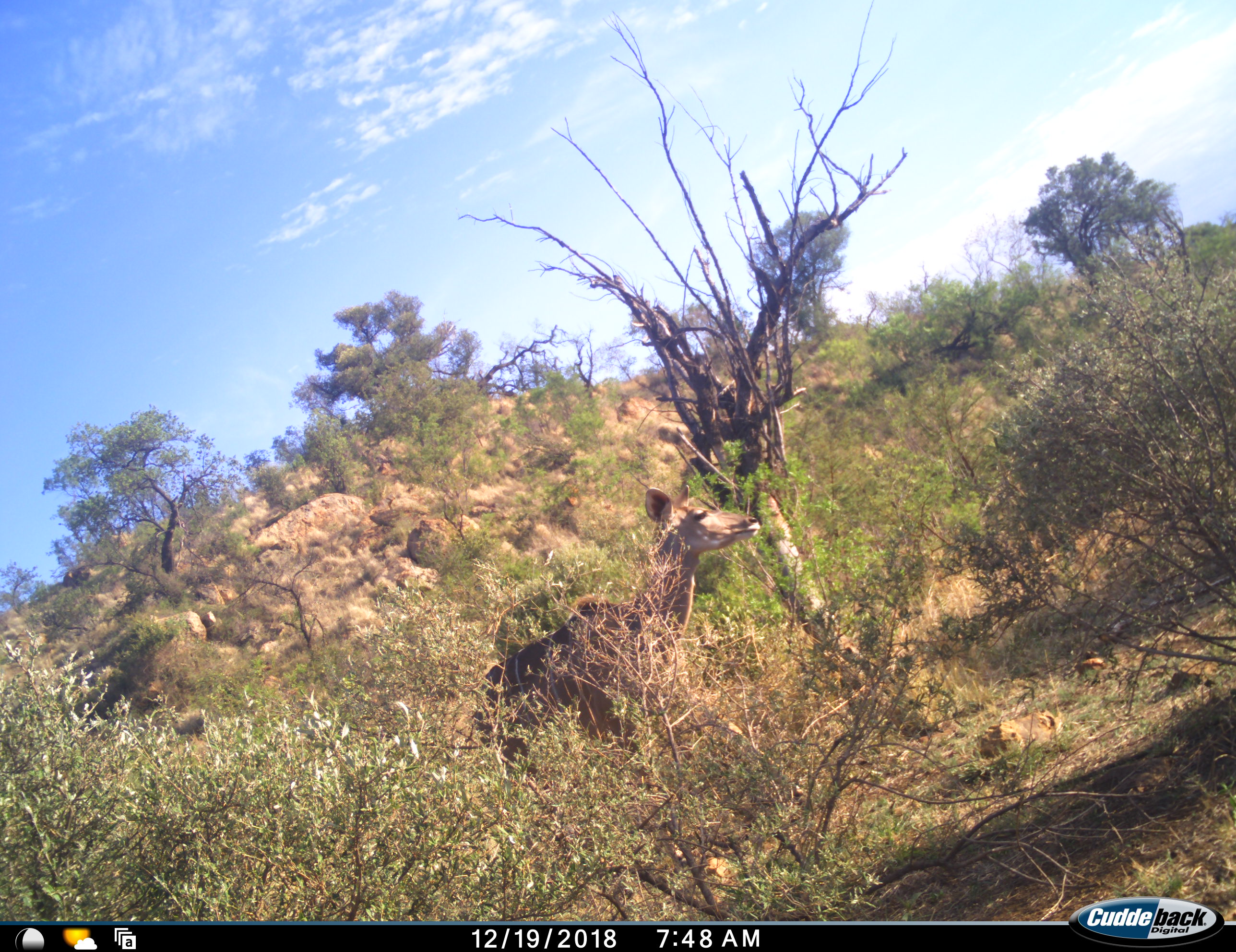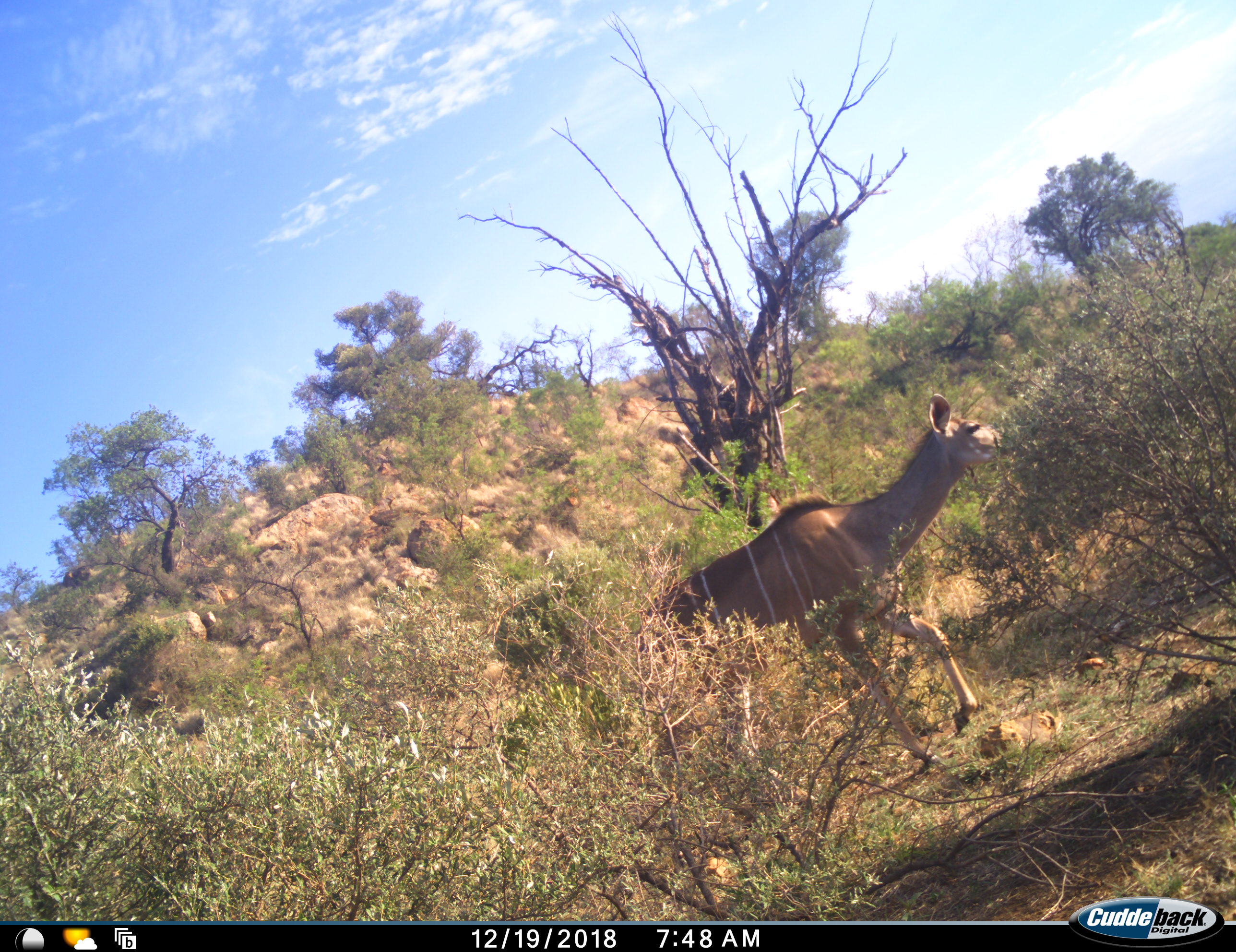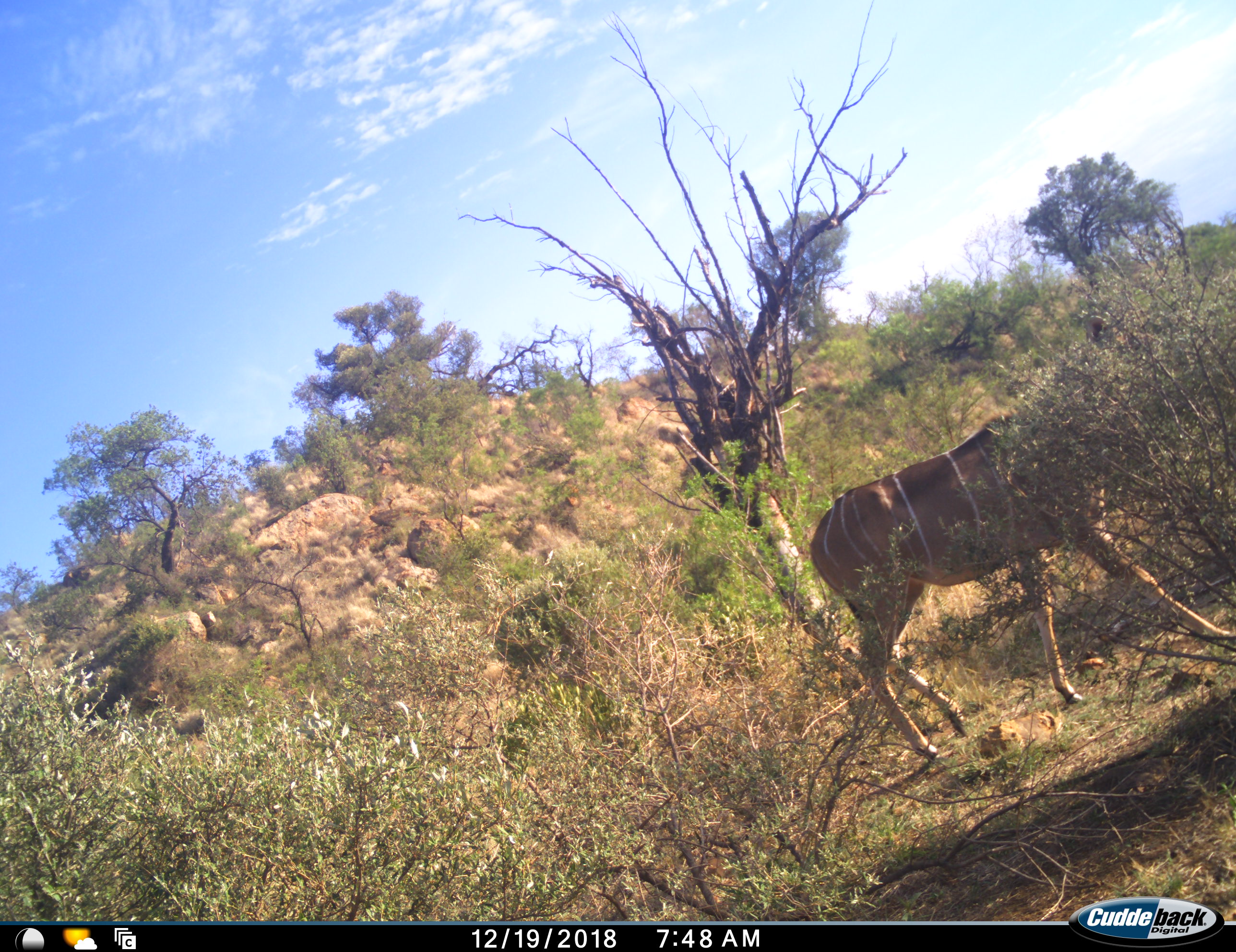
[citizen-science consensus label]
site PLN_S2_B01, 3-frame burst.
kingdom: Animalia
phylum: Chordata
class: Mammalia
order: Artiodactyla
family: Bovidae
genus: Tragelaphus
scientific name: Tragelaphus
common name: kudu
Kudu (Tragelaphus), count 1. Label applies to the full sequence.